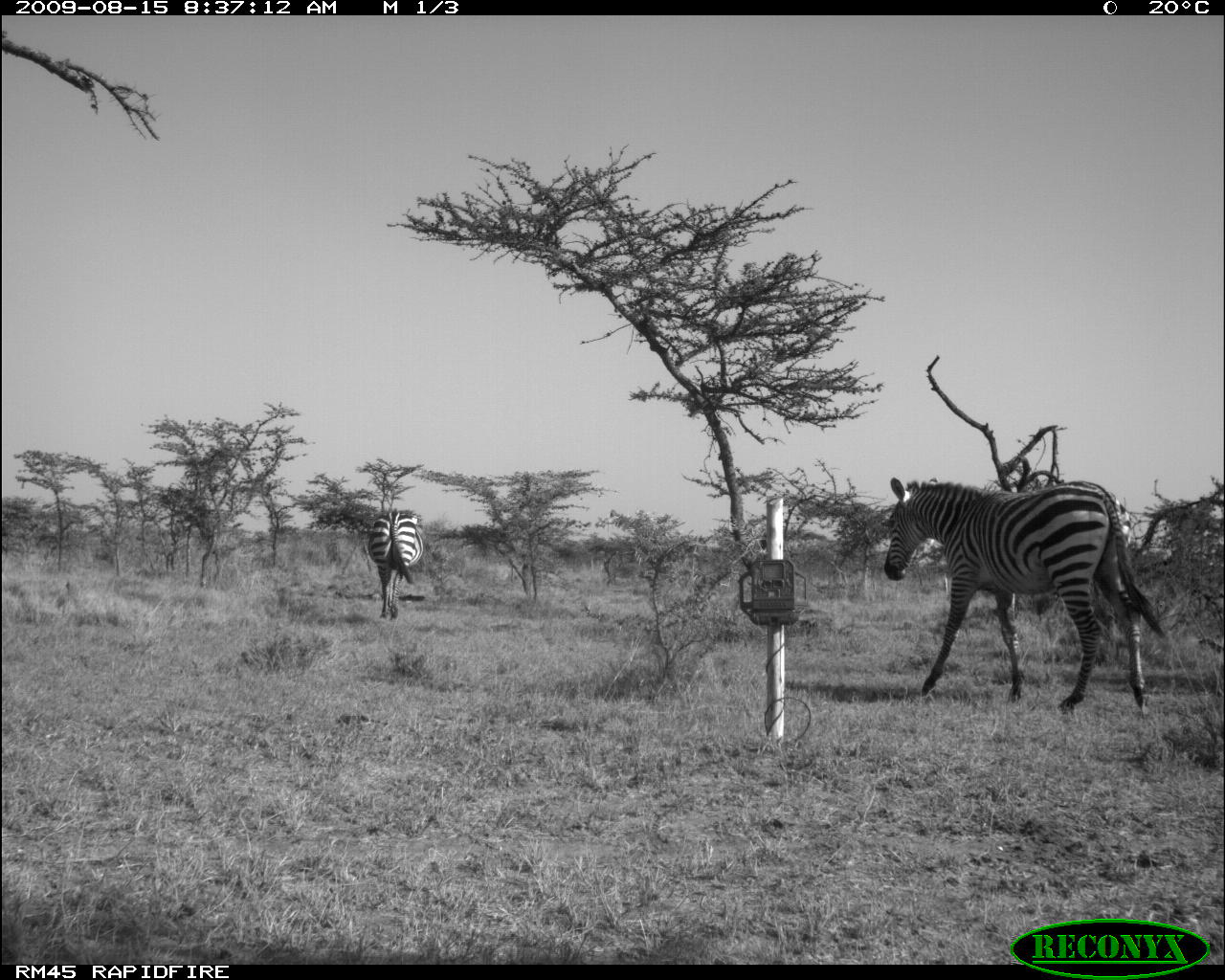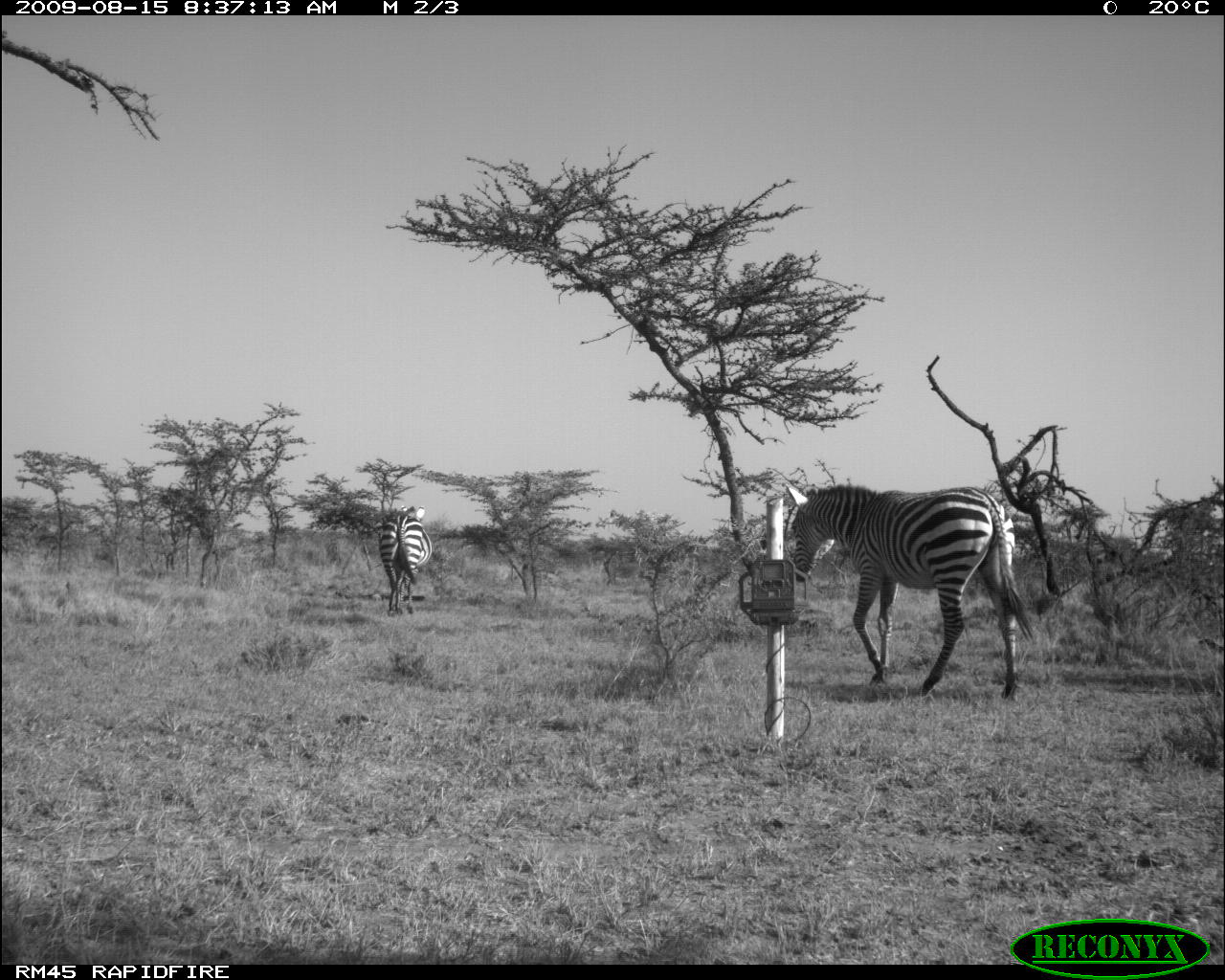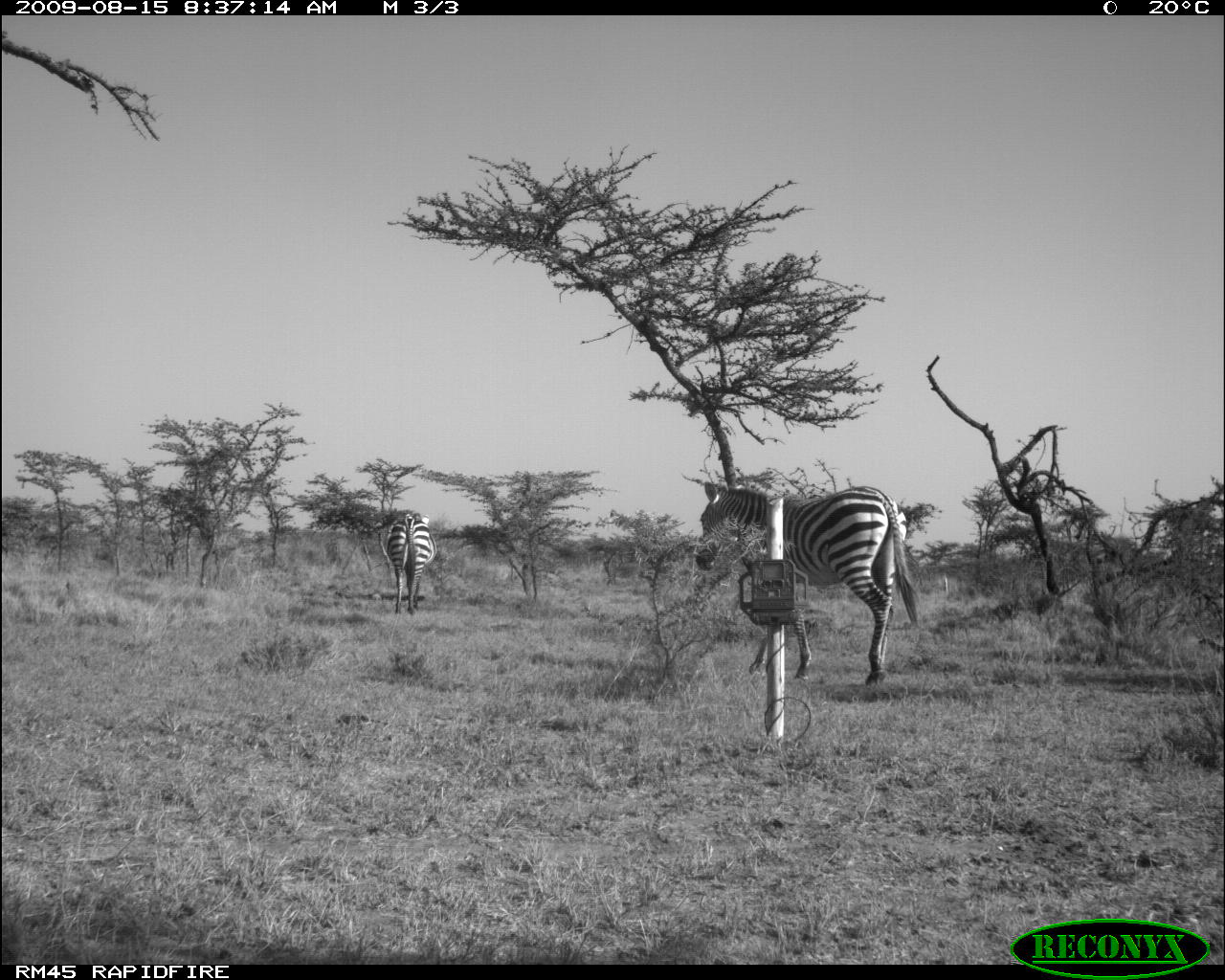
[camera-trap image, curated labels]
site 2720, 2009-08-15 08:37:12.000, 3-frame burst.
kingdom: Animalia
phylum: Chordata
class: Mammalia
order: Perissodactyla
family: Equidae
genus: Equus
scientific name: Equus quagga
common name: plains zebra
Equus quagga (plains zebra), count 2.